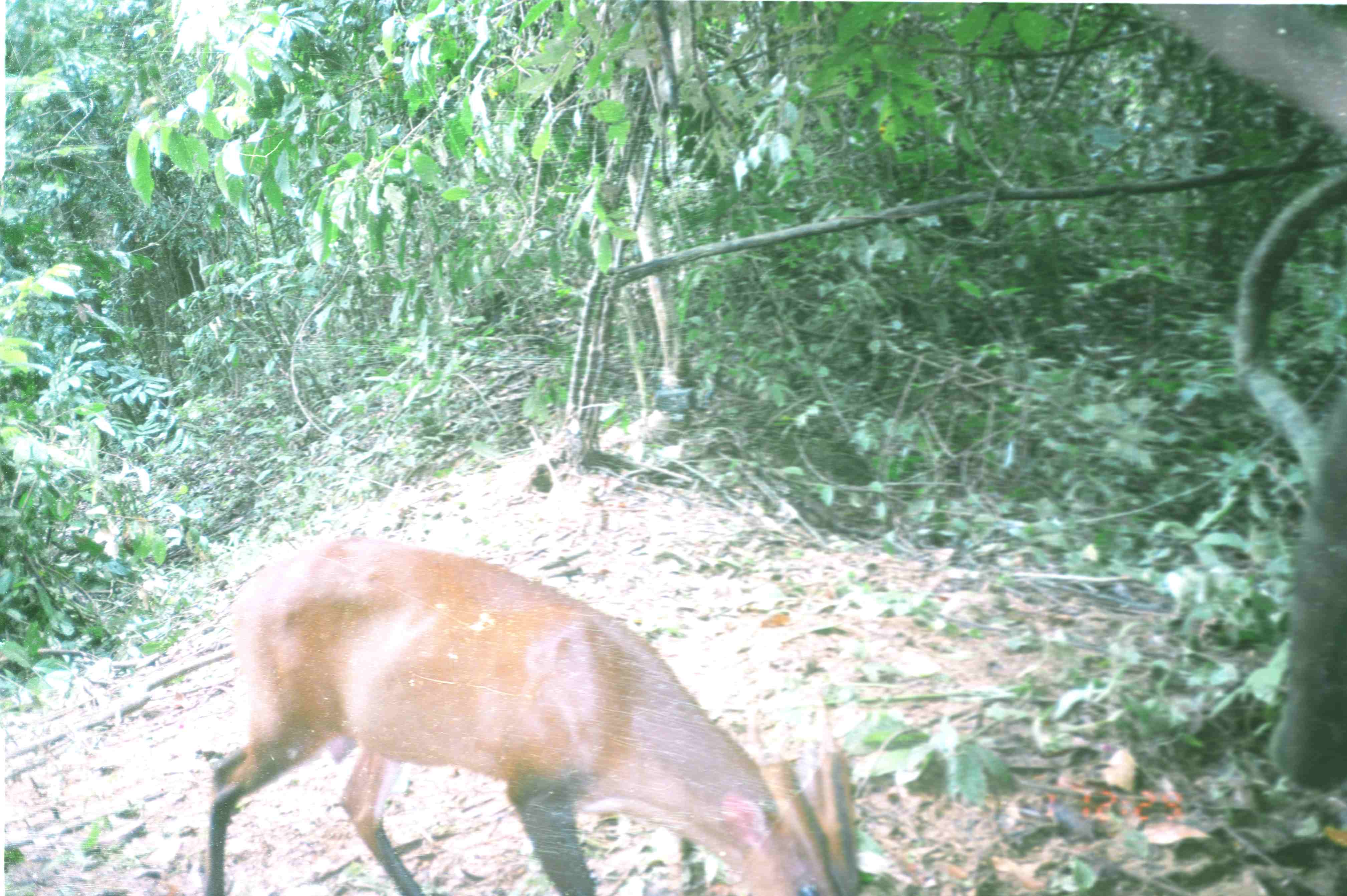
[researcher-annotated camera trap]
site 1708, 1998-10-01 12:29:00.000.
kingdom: Animalia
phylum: Chordata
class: Mammalia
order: Artiodactyla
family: Cervidae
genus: Muntiacus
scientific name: Muntiacus muntjak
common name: southern red muntjac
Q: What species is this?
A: Muntiacus muntjak (southern red muntjac).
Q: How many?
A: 1.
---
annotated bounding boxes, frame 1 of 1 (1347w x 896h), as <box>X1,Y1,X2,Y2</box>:
muntiacus muntjak: <box>203,536,860,895</box>; <box>1235,159,1347,791</box>